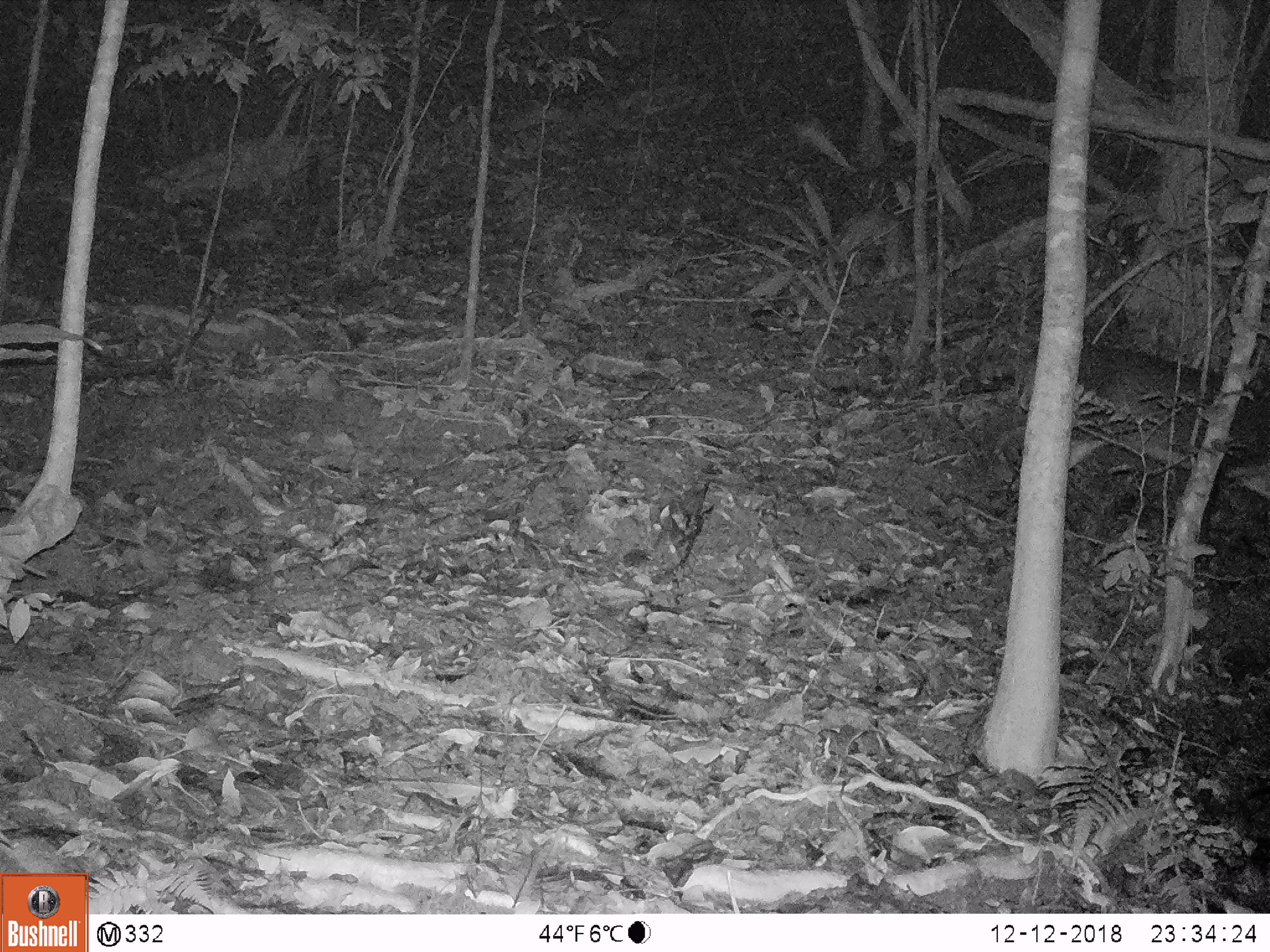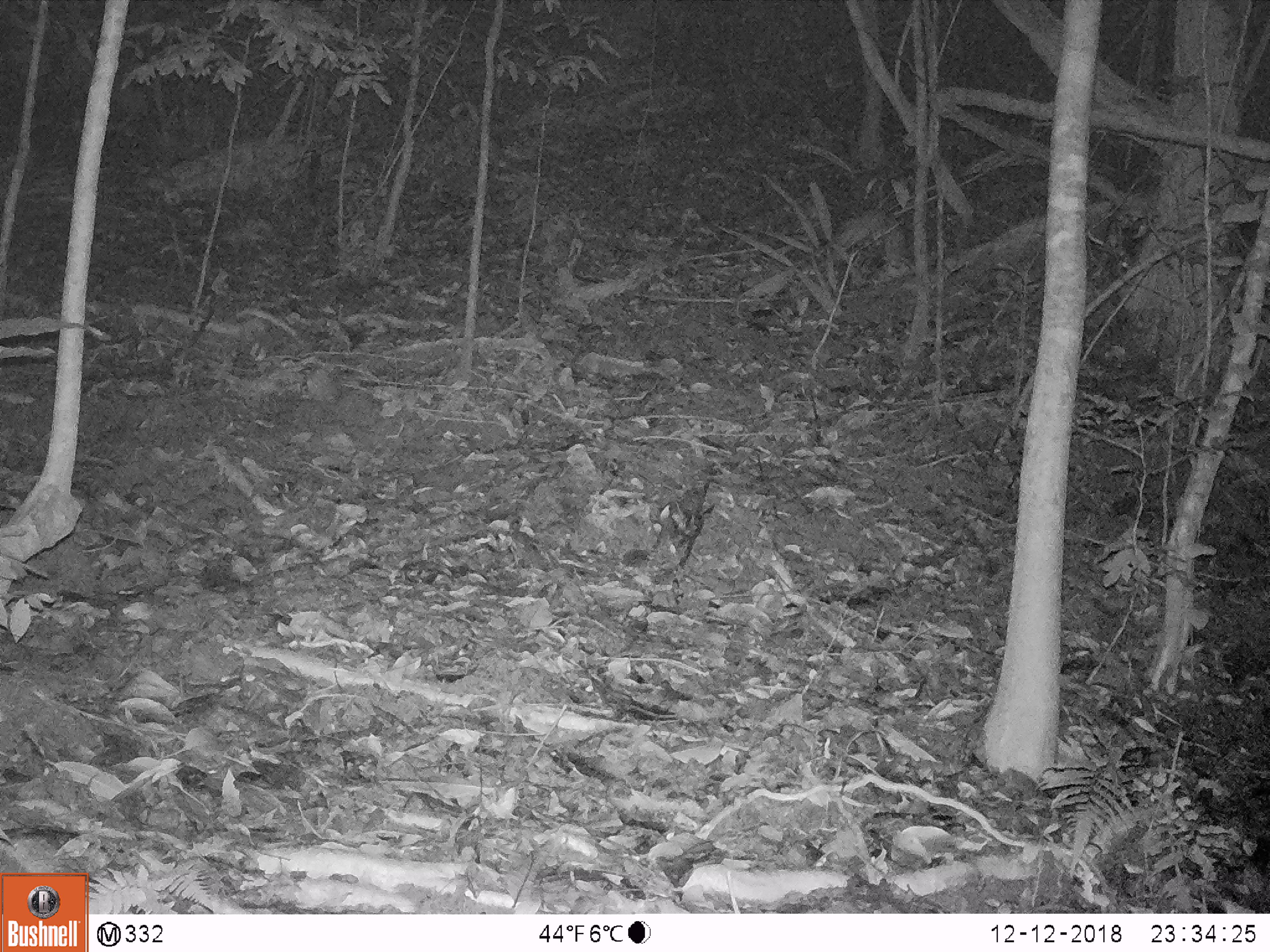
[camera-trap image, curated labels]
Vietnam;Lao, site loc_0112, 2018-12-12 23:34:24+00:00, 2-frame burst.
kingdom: Animalia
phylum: Chordata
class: Mammalia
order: Artiodactyla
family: Cervidae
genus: Muntiacus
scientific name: Muntiacus vuquangensis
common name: large-antlered muntjac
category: large antlered muntjac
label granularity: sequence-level